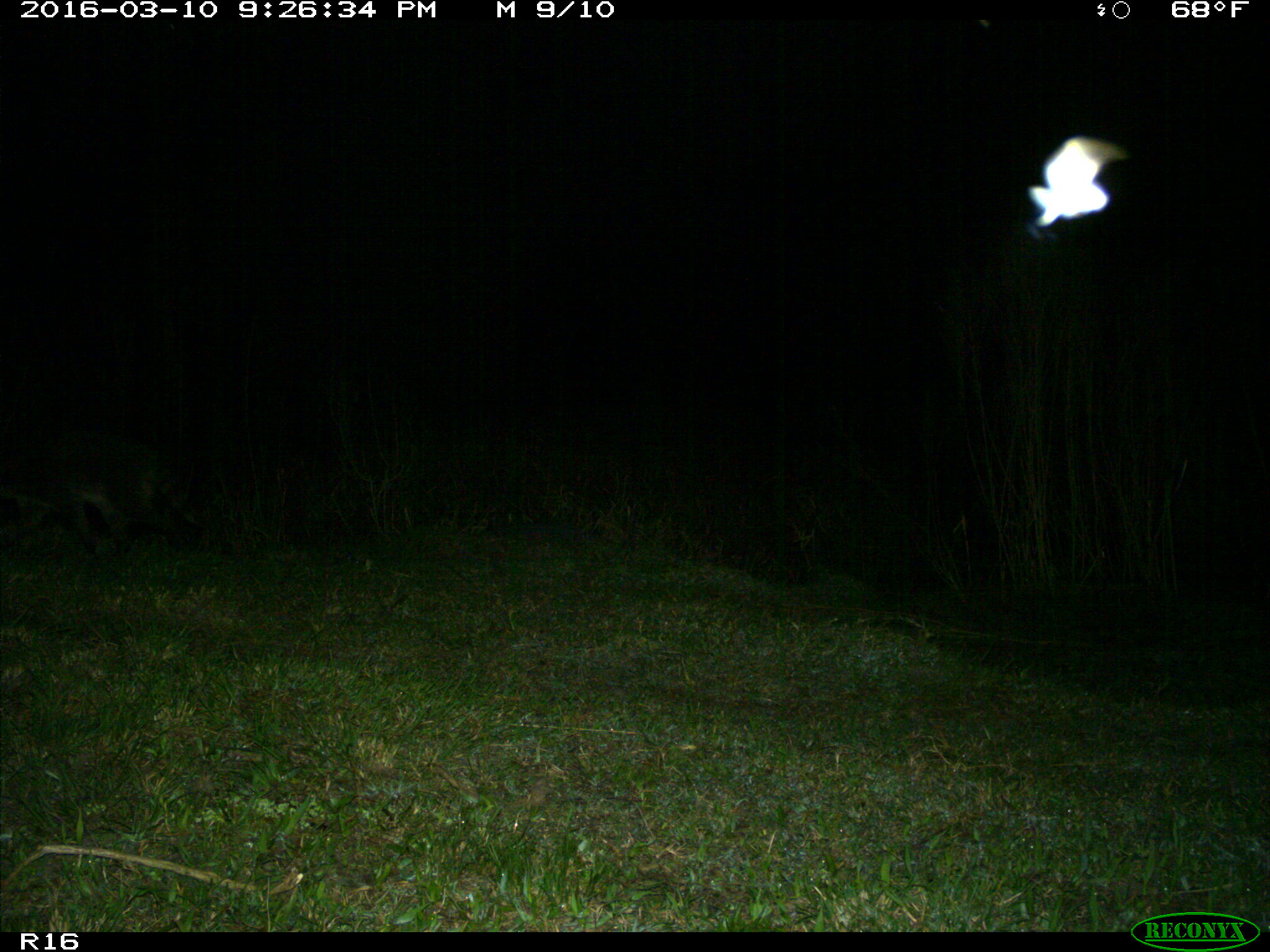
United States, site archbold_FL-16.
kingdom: Animalia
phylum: Chordata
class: Mammalia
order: Carnivora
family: Procyonidae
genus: Procyon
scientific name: Procyon lotor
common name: common raccoon